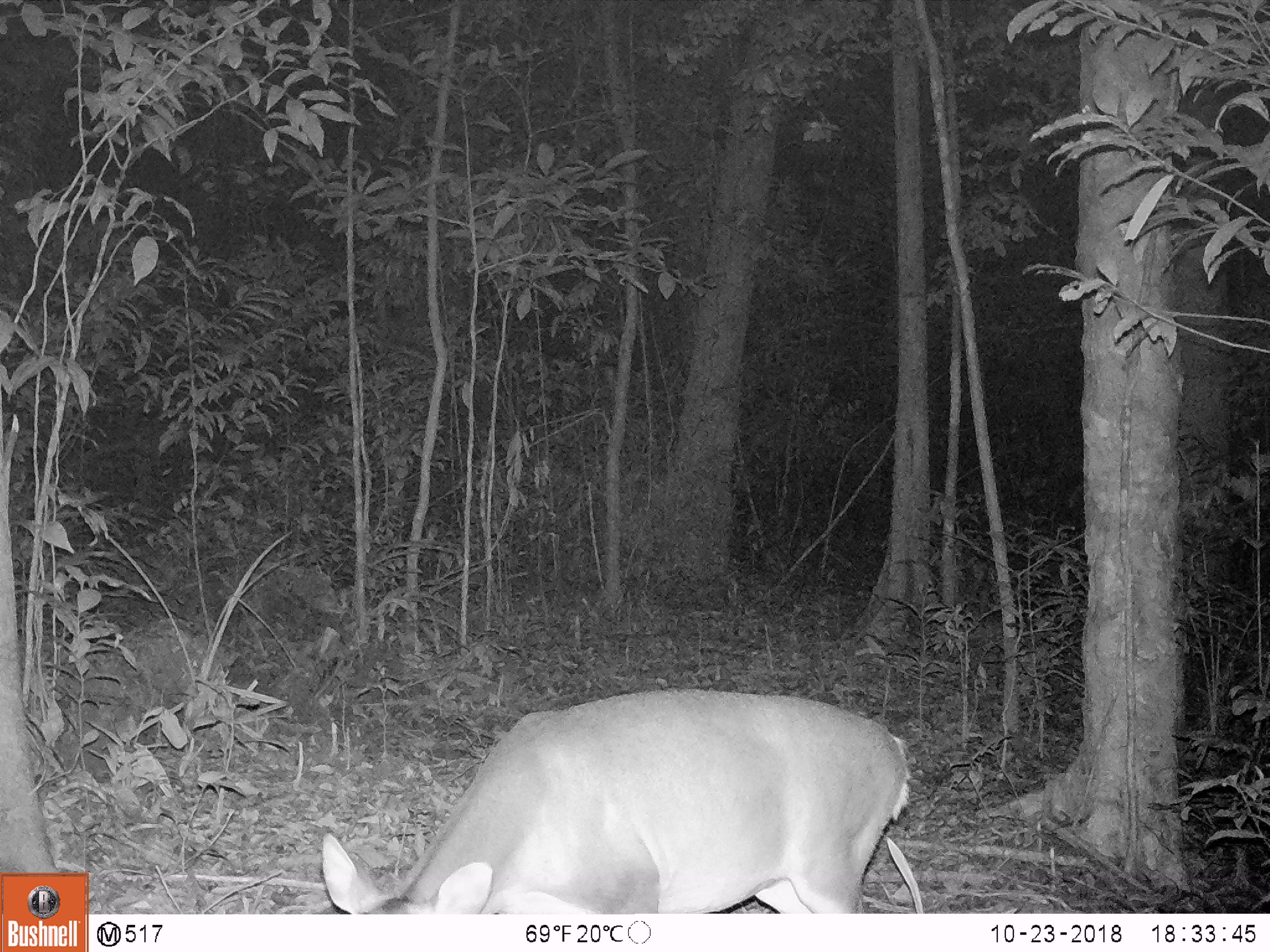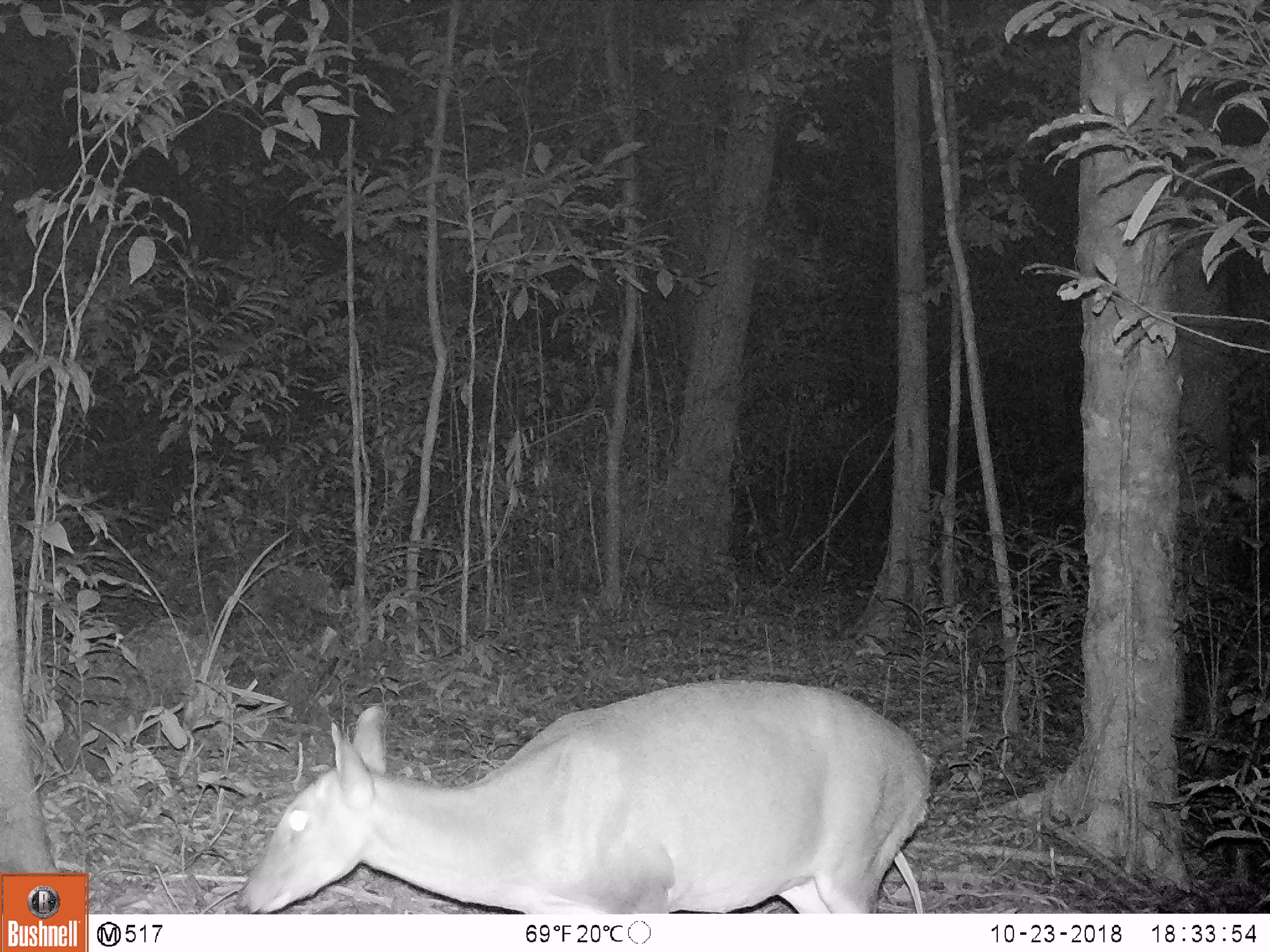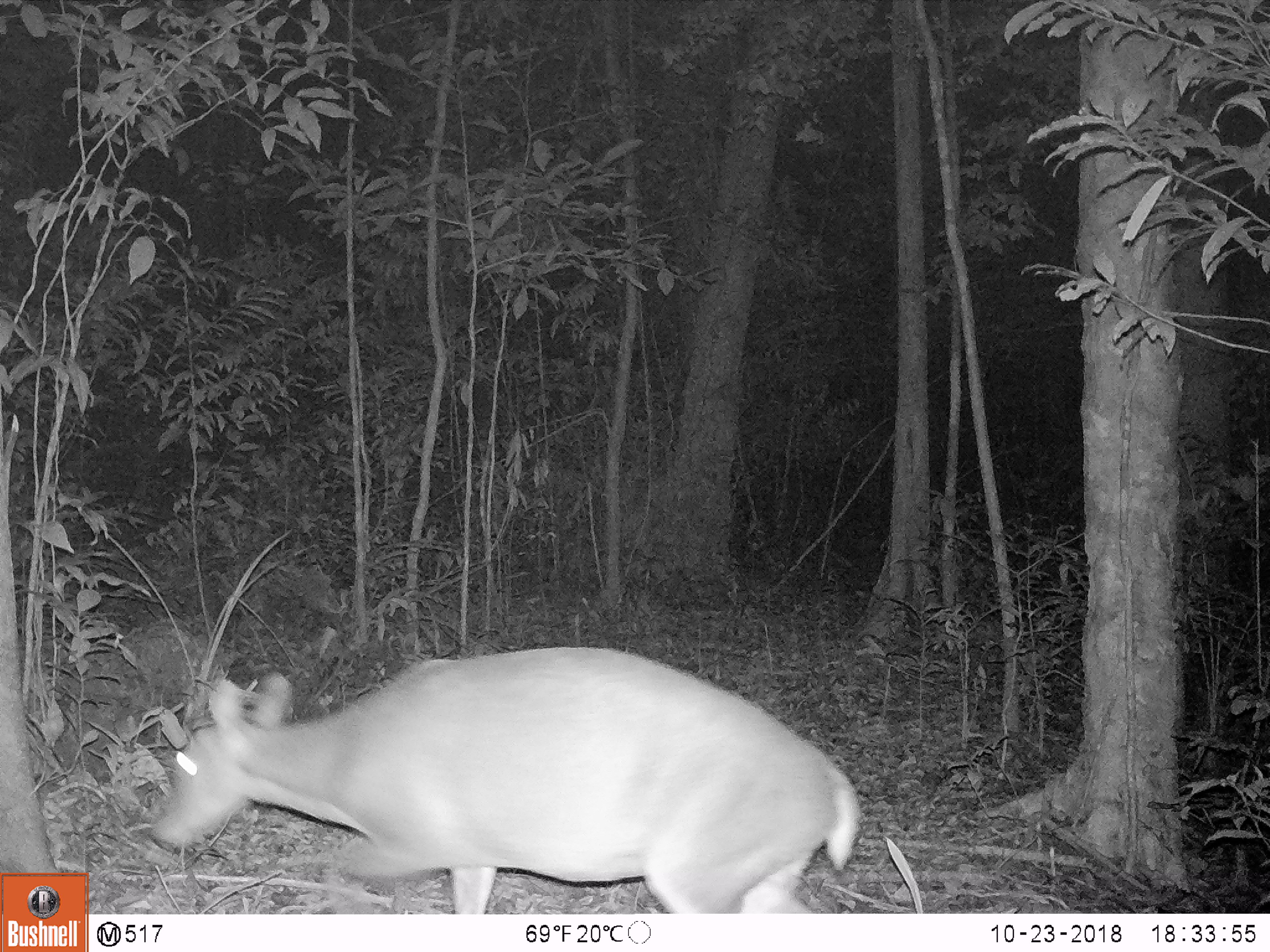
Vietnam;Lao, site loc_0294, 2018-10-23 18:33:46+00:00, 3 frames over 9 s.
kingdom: Animalia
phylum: Chordata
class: Mammalia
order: Artiodactyla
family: Cervidae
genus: Muntiacus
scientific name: Muntiacus vuquangensis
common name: large-antlered muntjac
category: large antlered muntjac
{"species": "large antlered muntjac (large-antlered muntjac) (Muntiacus vuquangensis)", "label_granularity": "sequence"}